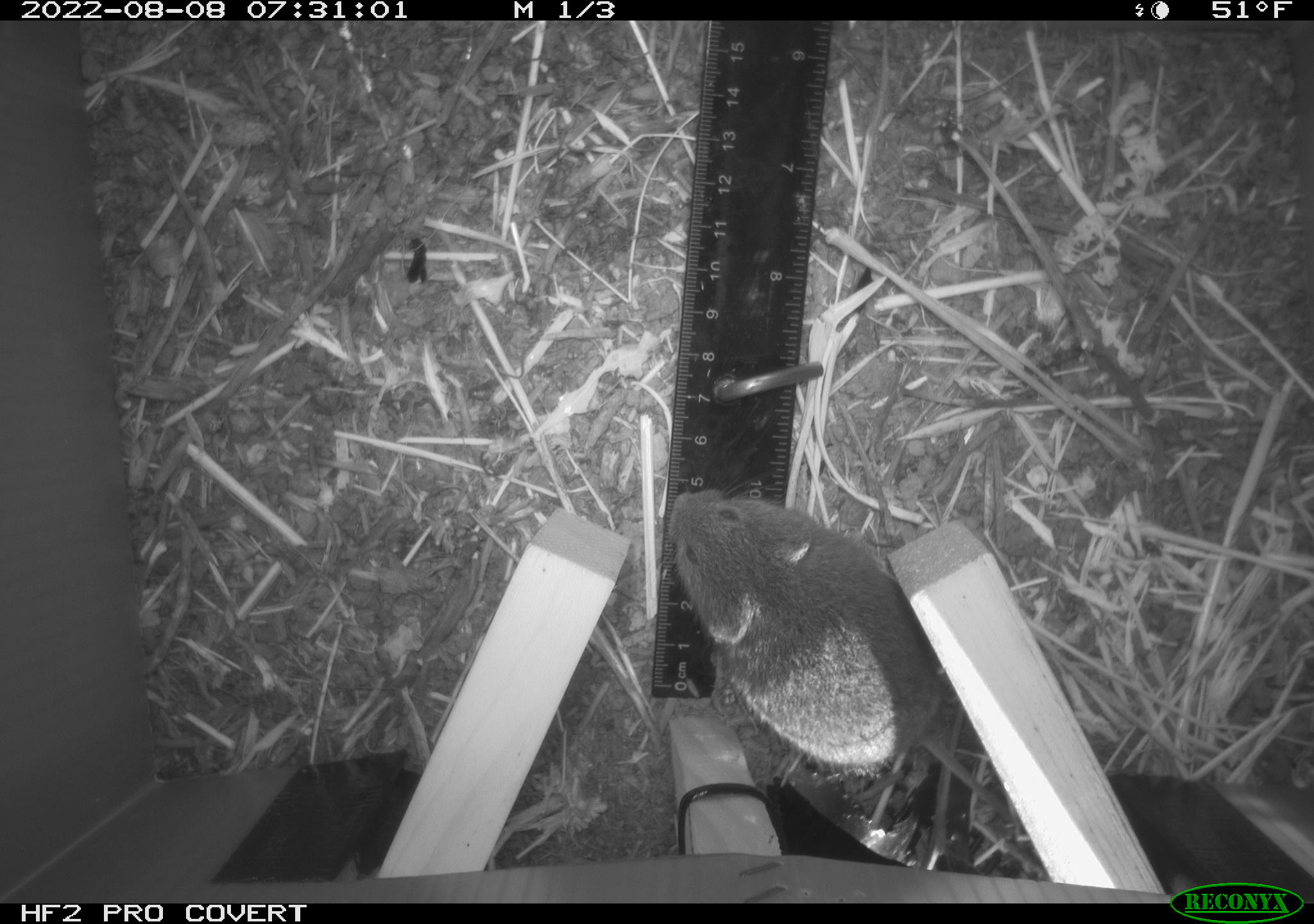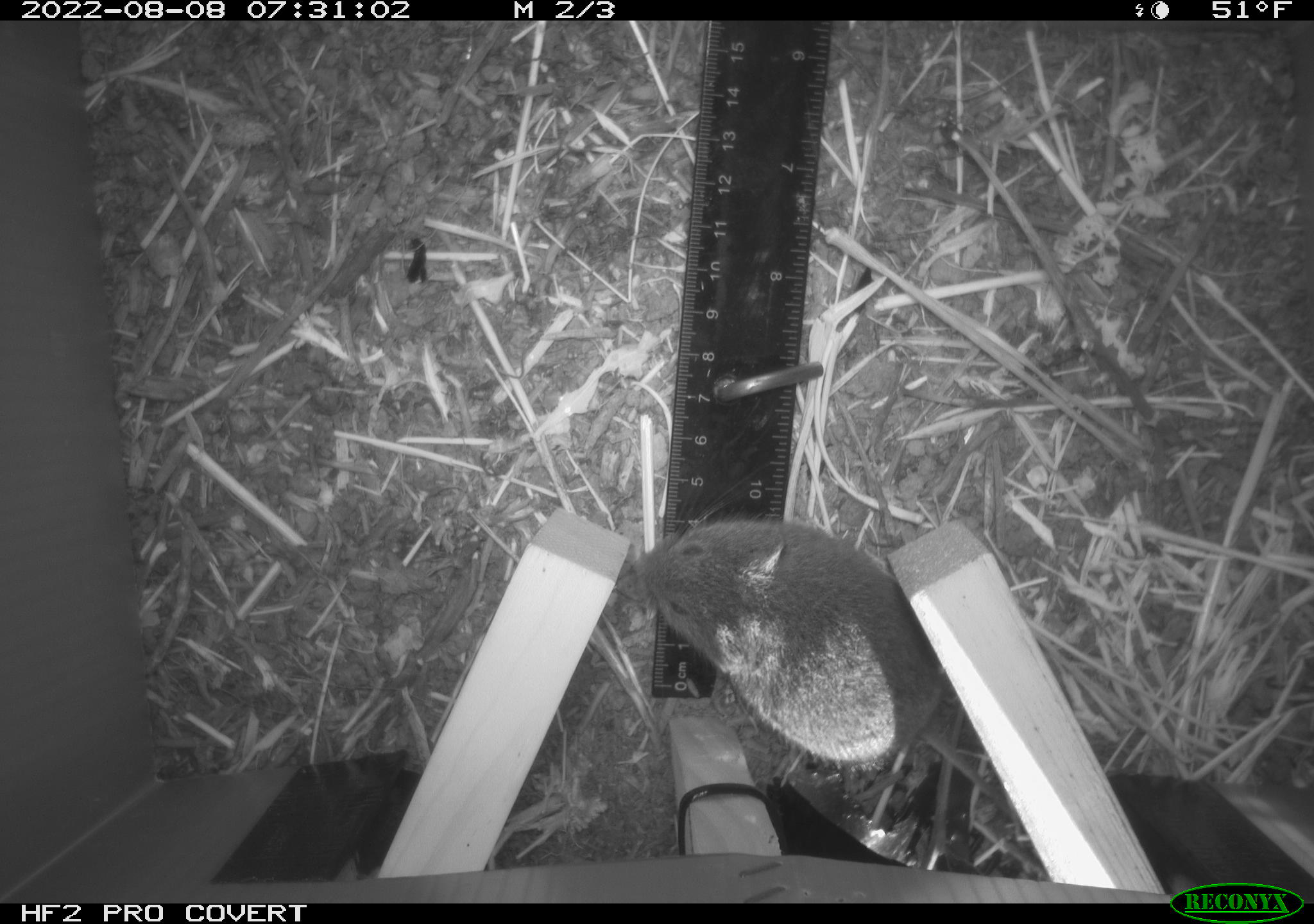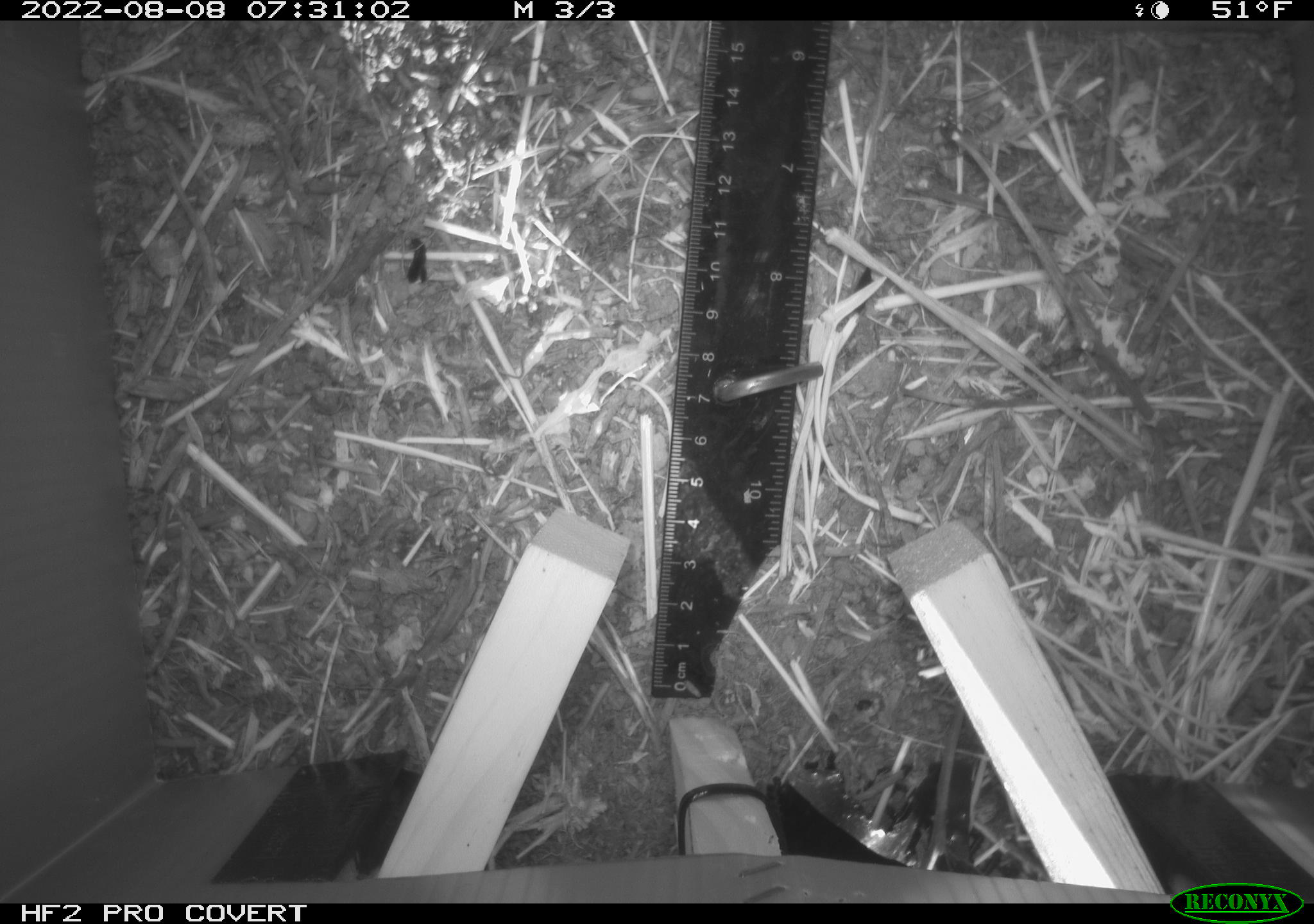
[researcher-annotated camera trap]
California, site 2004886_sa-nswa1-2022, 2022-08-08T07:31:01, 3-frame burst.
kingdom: Animalia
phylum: Chordata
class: Mammalia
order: Rodentia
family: Cricetidae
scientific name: Cricetidae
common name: hamsters, voles, lemmings, and allies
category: cricetidae family